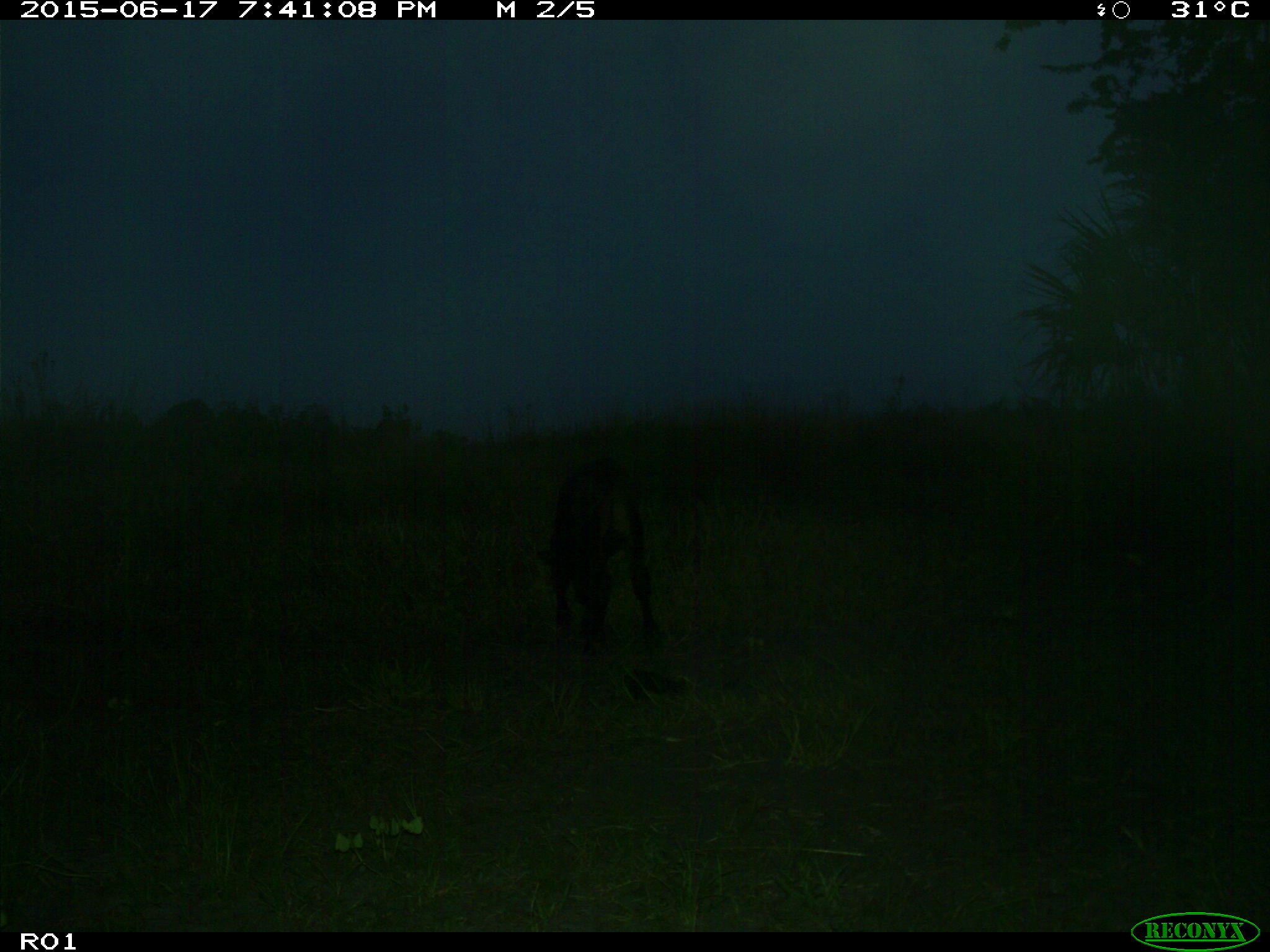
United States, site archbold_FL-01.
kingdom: Animalia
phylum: Chordata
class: Mammalia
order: Artiodactyla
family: Bovidae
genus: Bos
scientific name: Bos taurus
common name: domestic cow